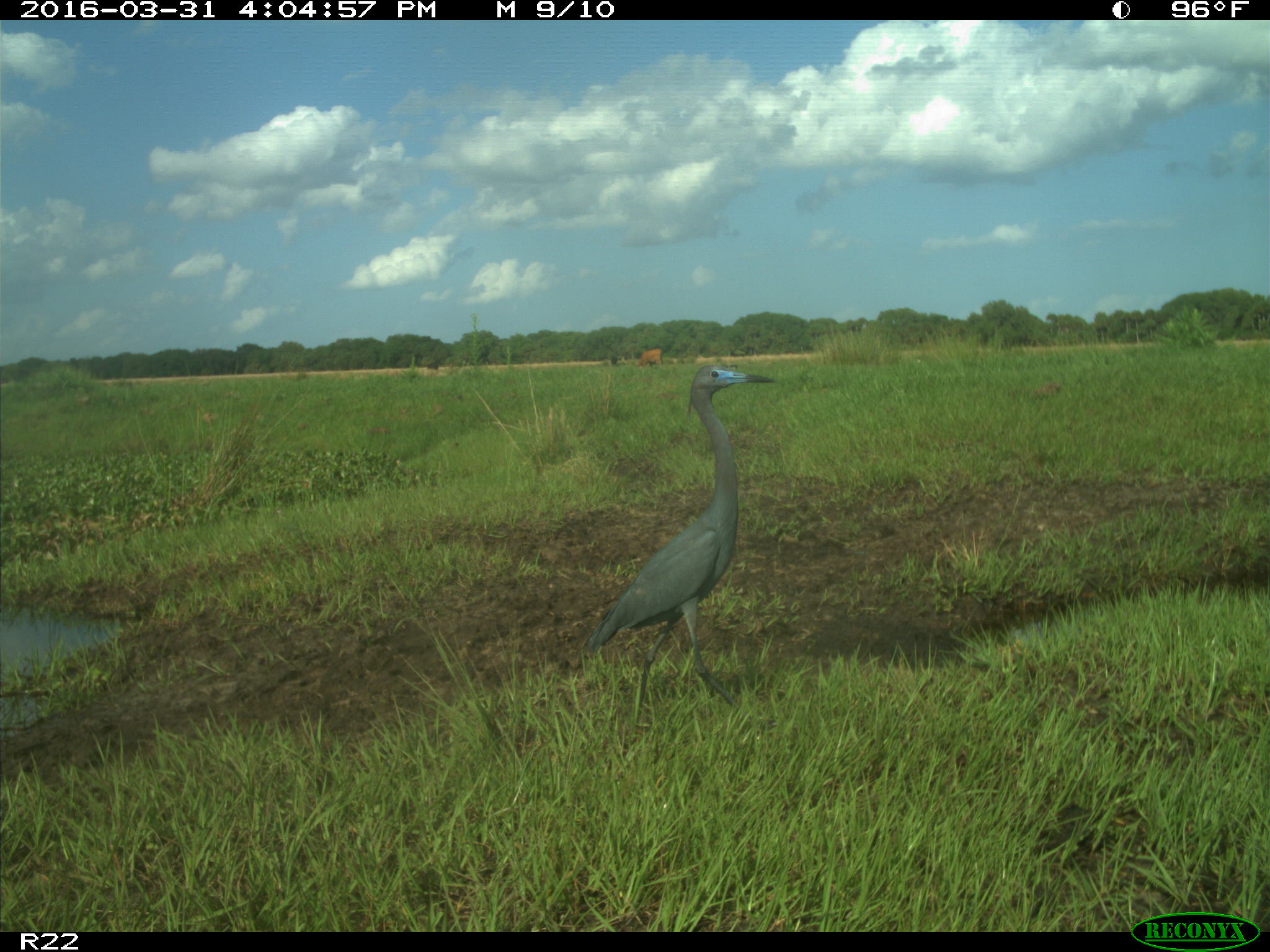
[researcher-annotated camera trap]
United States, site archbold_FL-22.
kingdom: Animalia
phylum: Chordata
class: Mammalia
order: Artiodactyla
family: Bovidae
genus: Bos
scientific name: Bos taurus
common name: domestic cow